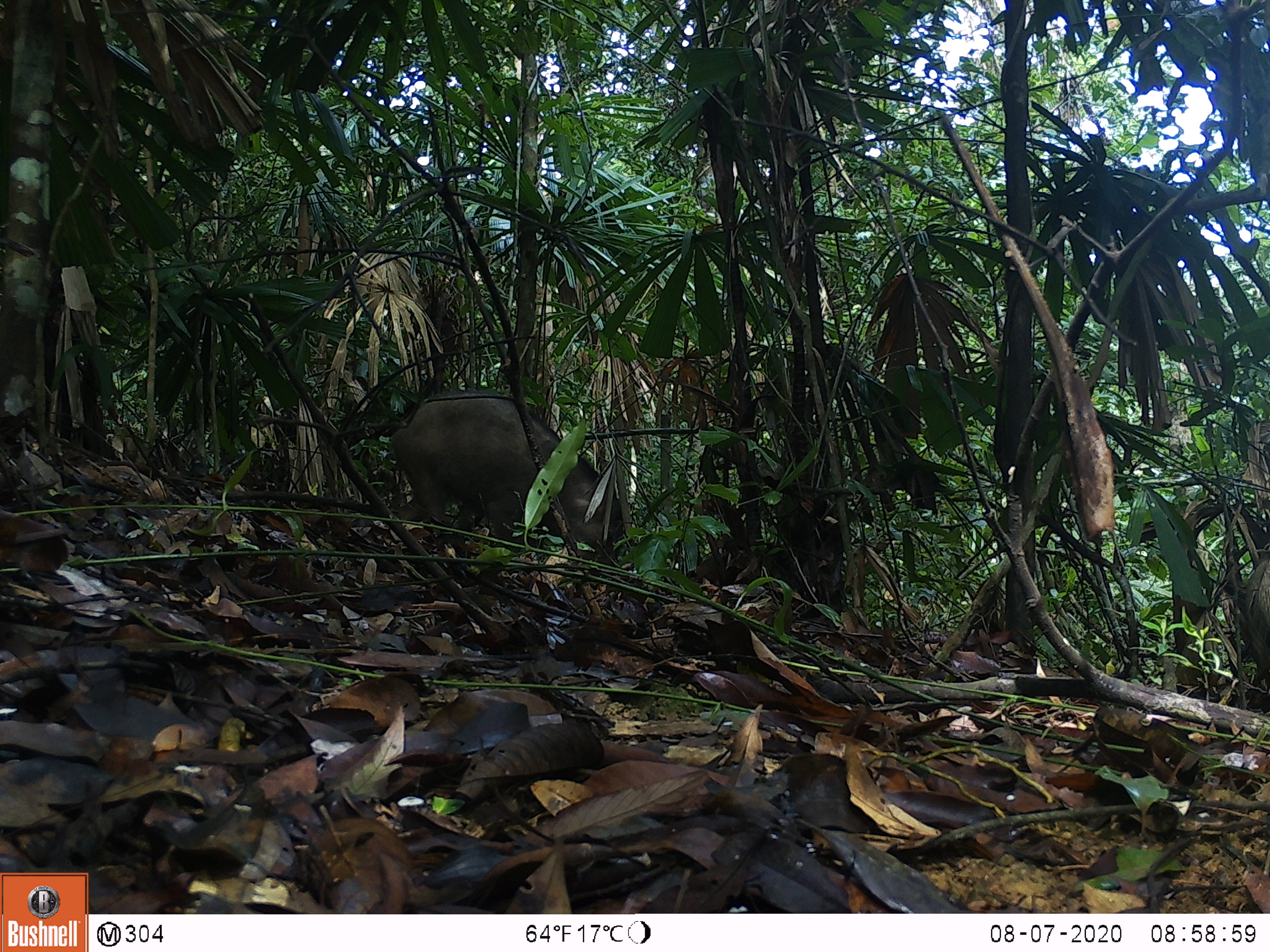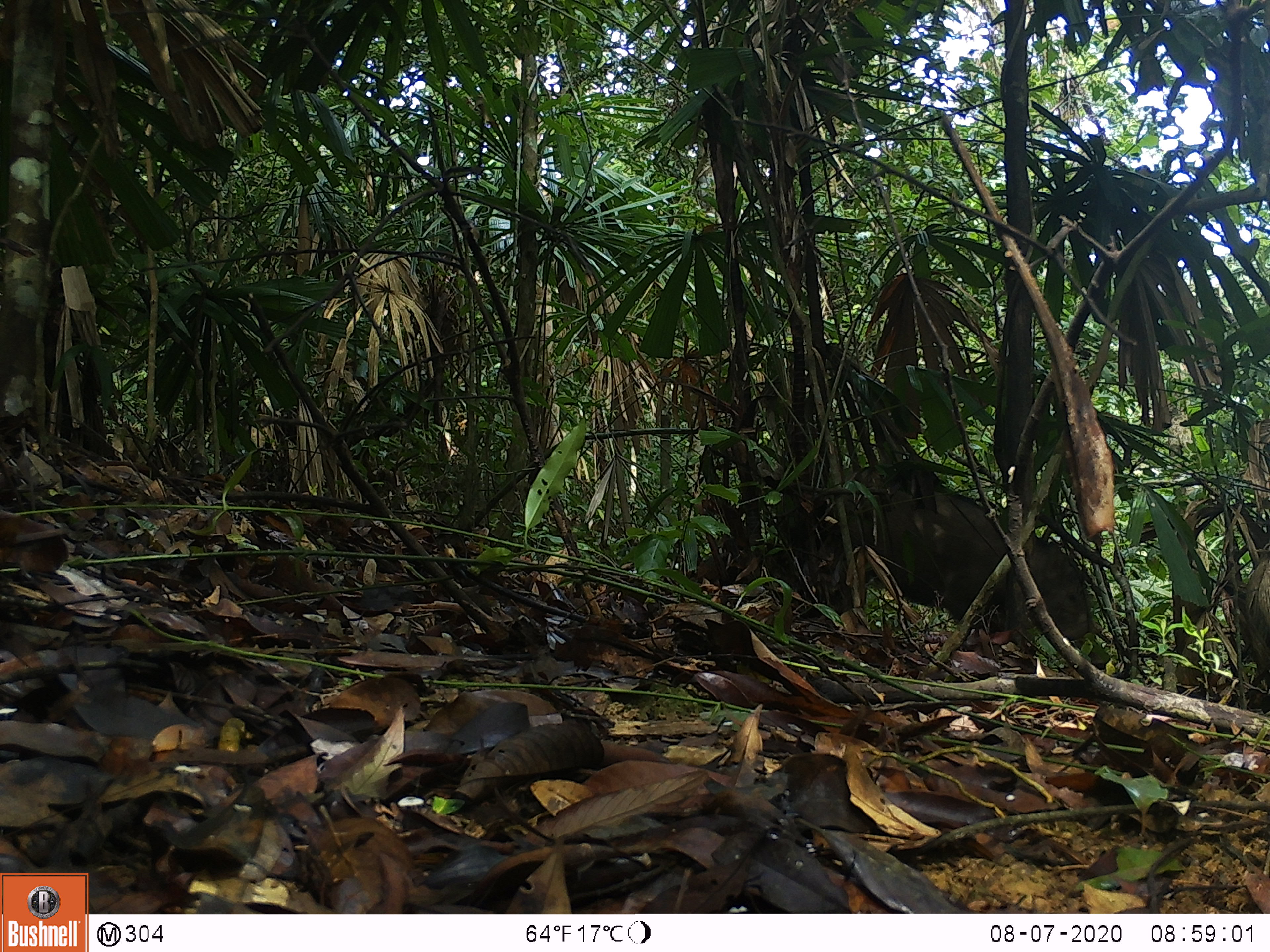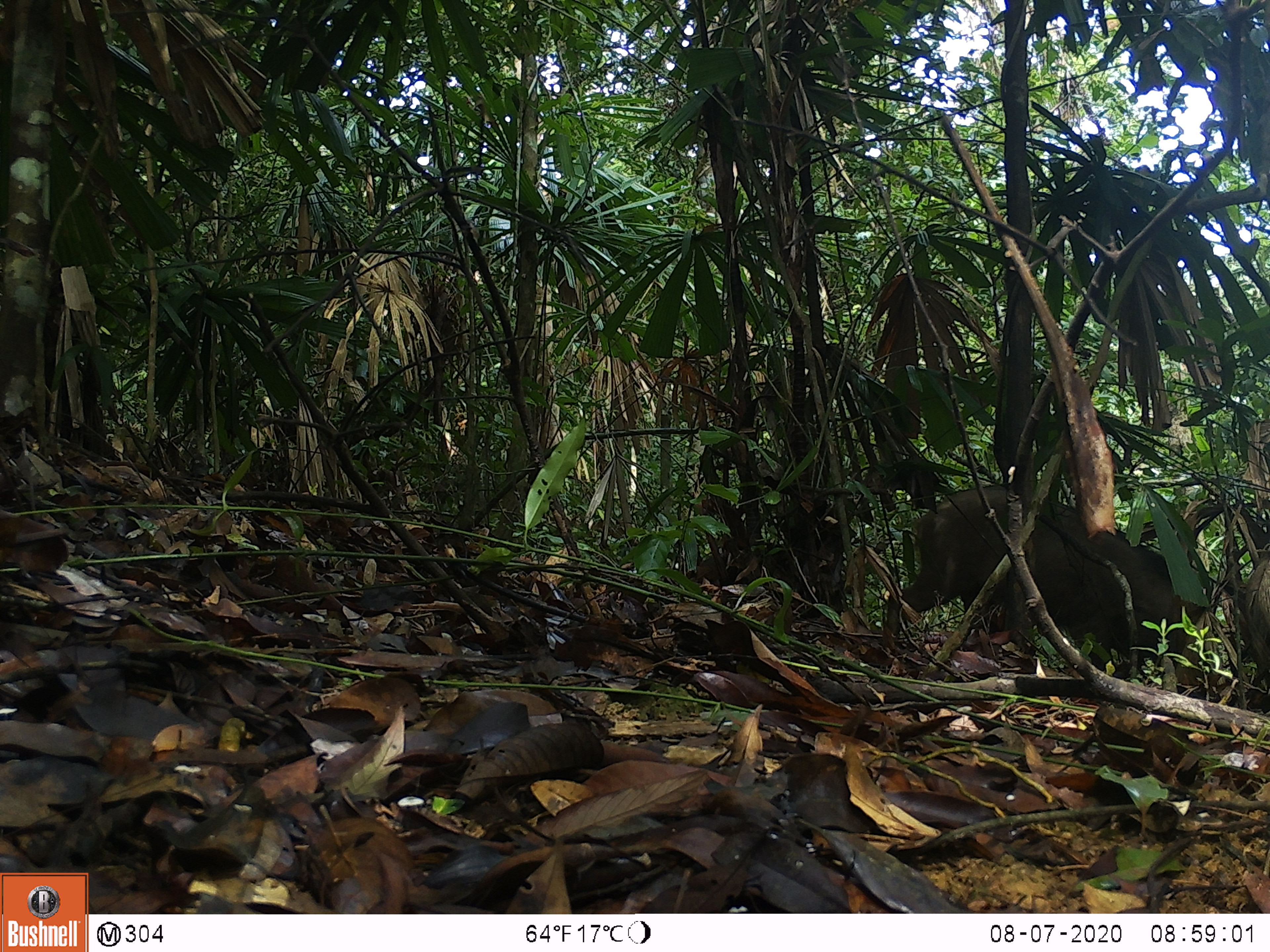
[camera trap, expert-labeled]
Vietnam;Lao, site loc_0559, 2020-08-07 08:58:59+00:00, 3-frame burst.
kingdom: Animalia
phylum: Chordata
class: Mammalia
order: Artiodactyla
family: Suidae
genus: Sus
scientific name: Sus scrofa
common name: eurasian wild pig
Eurasian wild pig (Sus scrofa). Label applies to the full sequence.